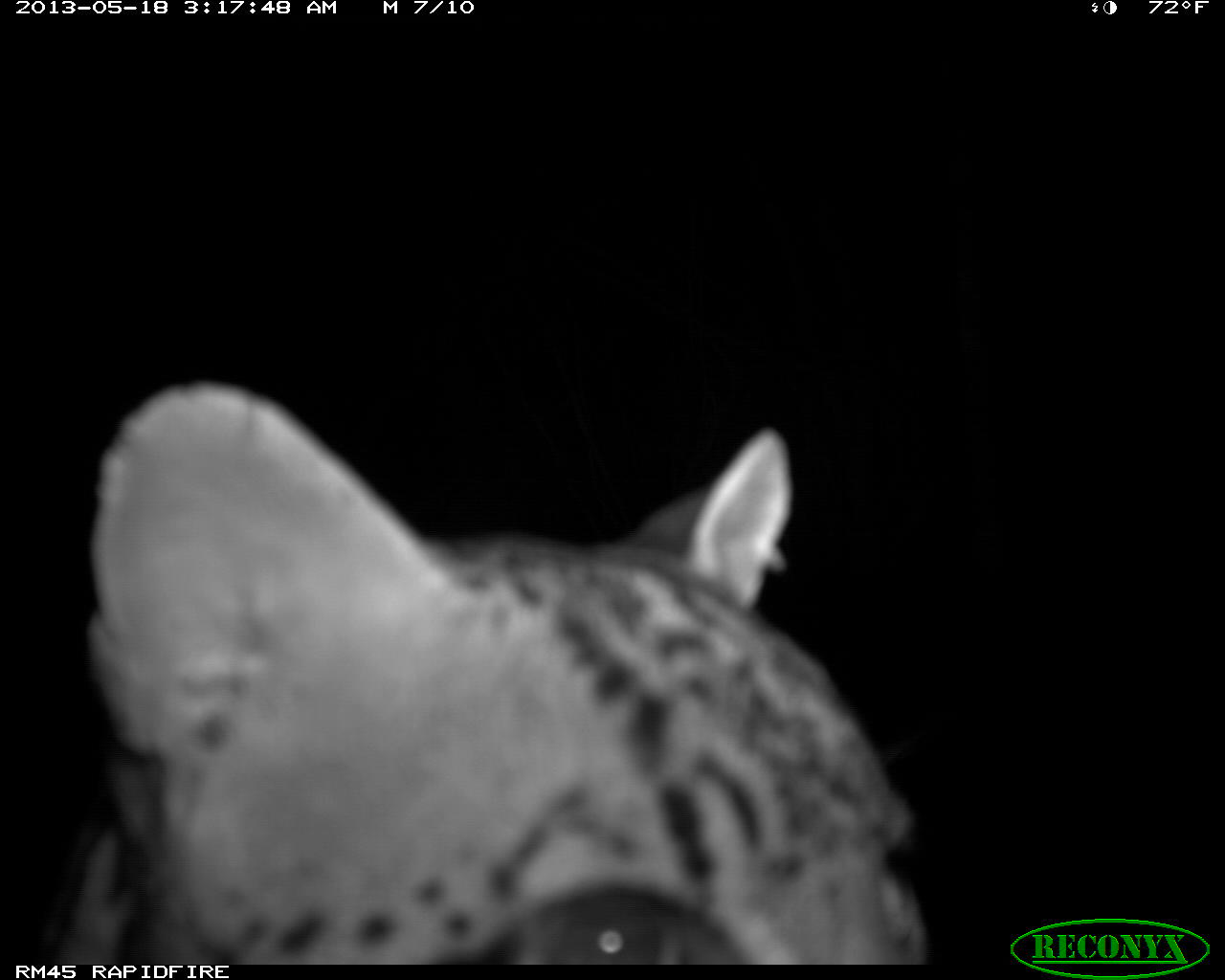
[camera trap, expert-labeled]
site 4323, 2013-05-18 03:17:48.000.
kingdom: Animalia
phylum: Chordata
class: Mammalia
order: Carnivora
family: Felidae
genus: Leopardus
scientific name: Leopardus pardalis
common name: ocelot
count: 1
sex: male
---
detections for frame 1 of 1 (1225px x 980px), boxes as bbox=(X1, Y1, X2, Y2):
leopardus pardalis: bbox=(30, 377, 929, 963)